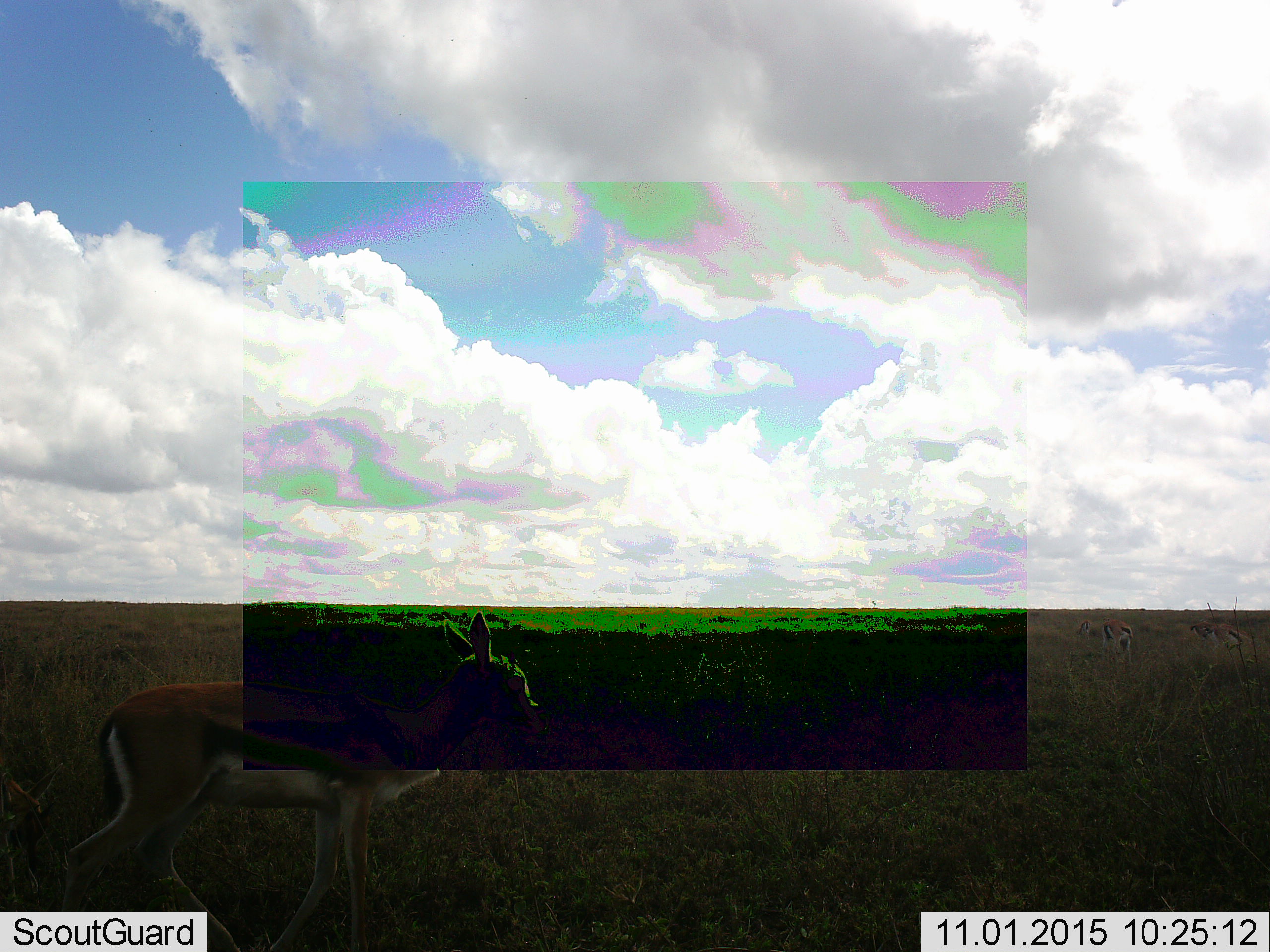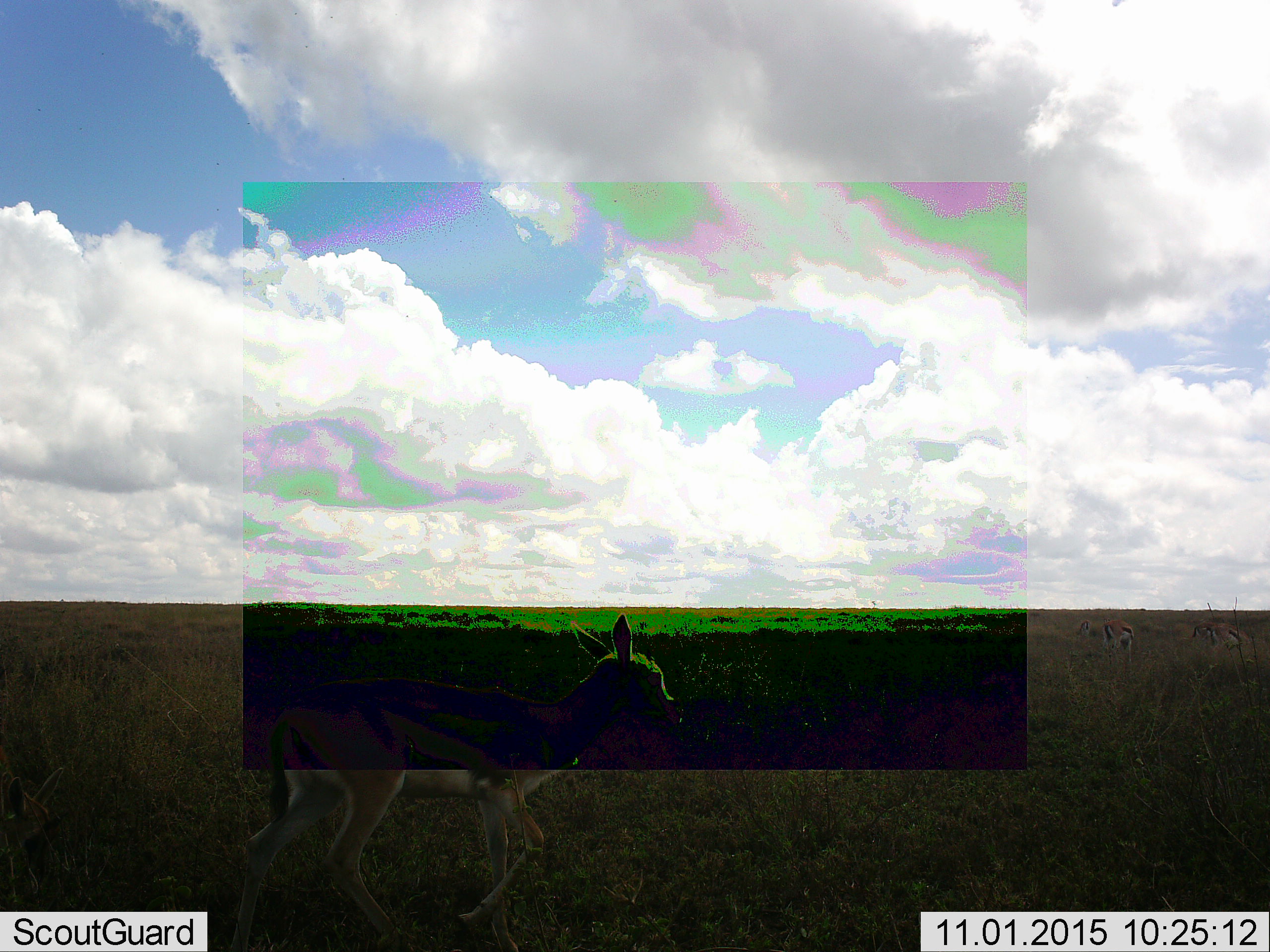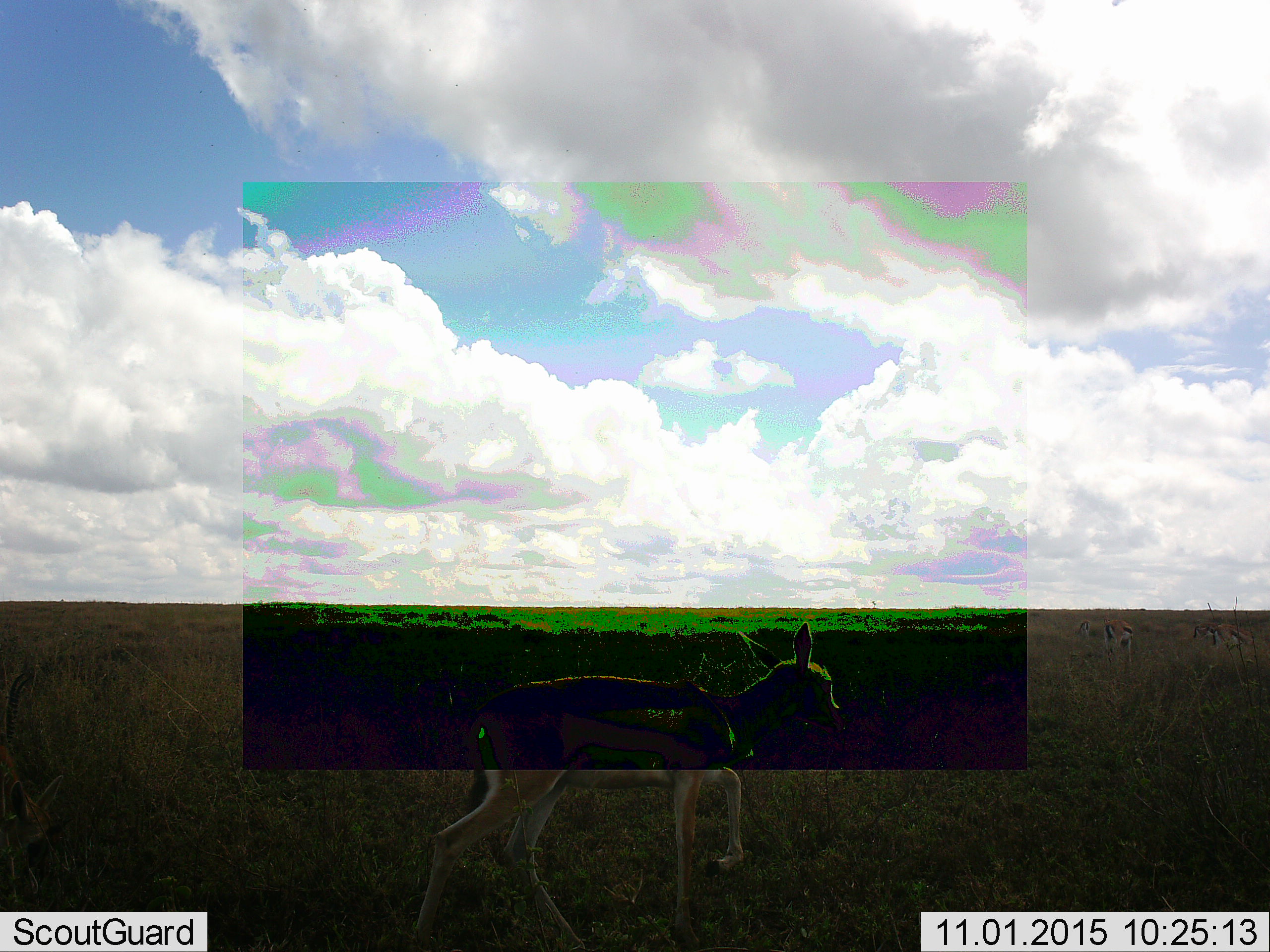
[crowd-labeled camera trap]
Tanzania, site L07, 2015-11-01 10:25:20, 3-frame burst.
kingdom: Animalia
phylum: Chordata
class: Mammalia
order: Artiodactyla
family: Bovidae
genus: Eudorcas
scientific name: Eudorcas thomsonii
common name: thomson's gazelle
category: gazellethomsons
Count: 1.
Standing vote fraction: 22%.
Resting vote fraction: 0%.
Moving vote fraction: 89%.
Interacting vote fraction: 0%.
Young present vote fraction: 11%.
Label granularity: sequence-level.